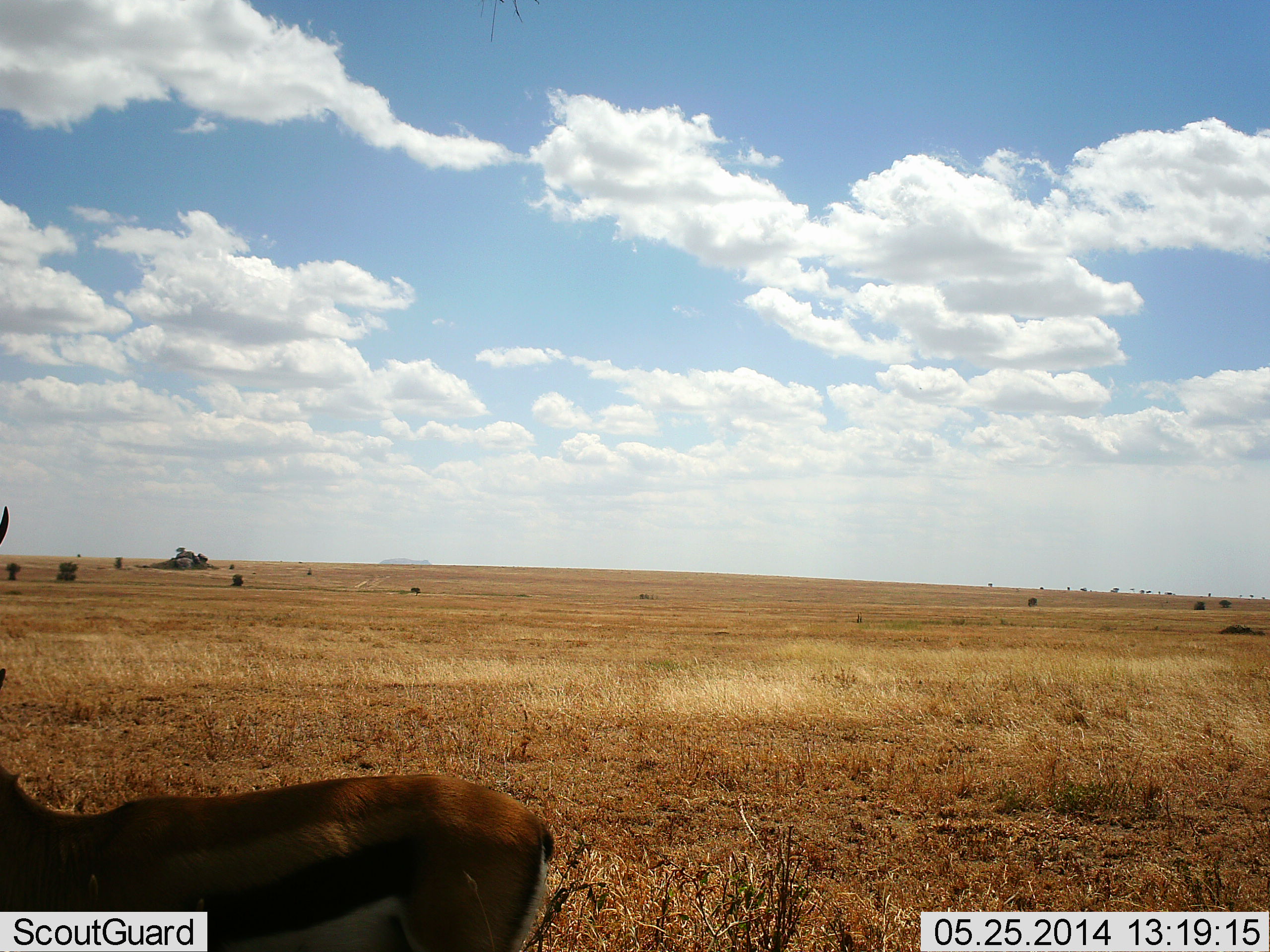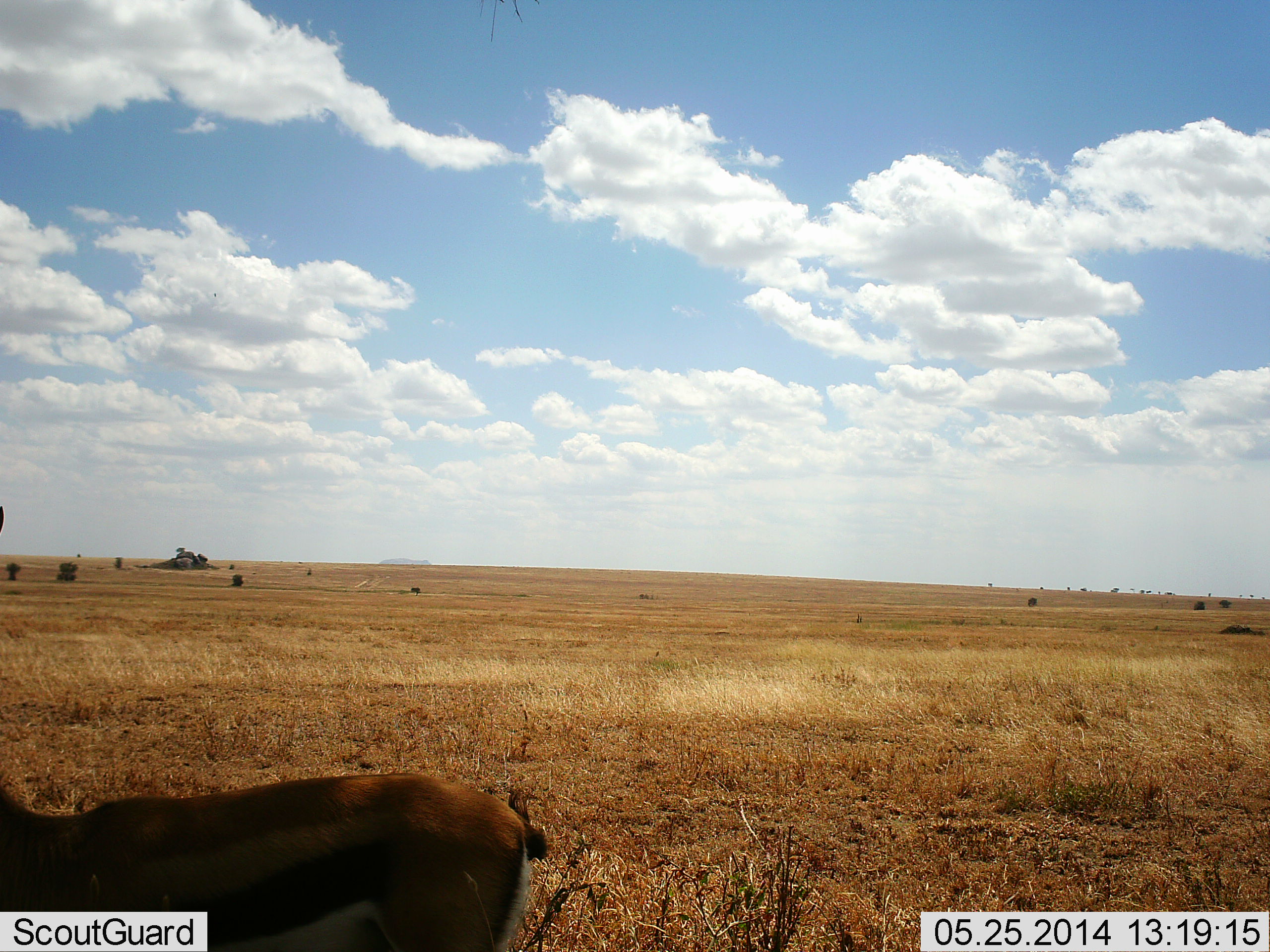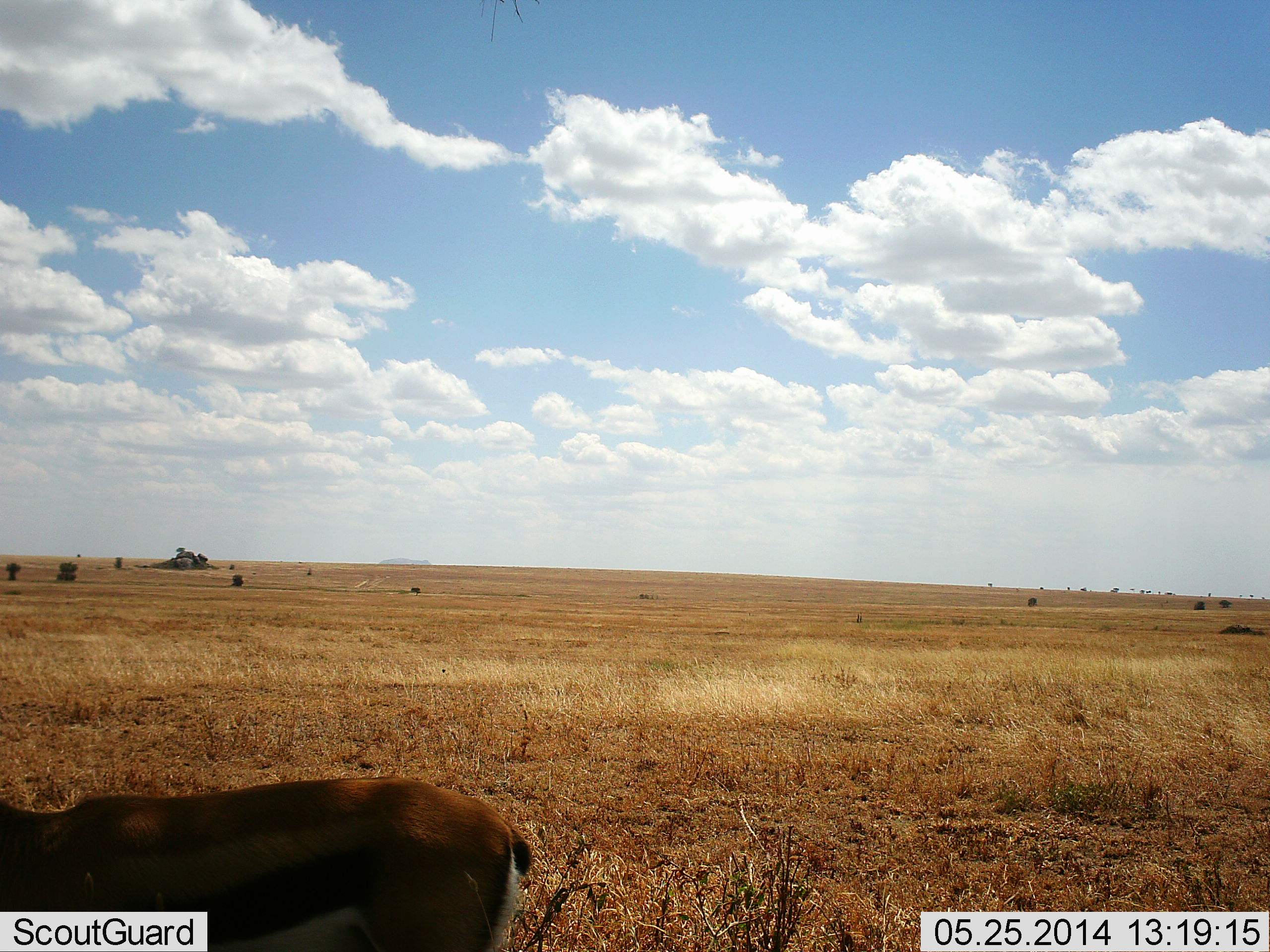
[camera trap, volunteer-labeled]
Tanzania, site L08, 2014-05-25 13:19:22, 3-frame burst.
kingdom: Animalia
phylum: Chordata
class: Mammalia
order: Artiodactyla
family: Bovidae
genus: Eudorcas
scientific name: Eudorcas thomsonii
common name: thomson's gazelle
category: gazellethomsons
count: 1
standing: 90%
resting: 0%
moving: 10%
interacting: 0%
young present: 10%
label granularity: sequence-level